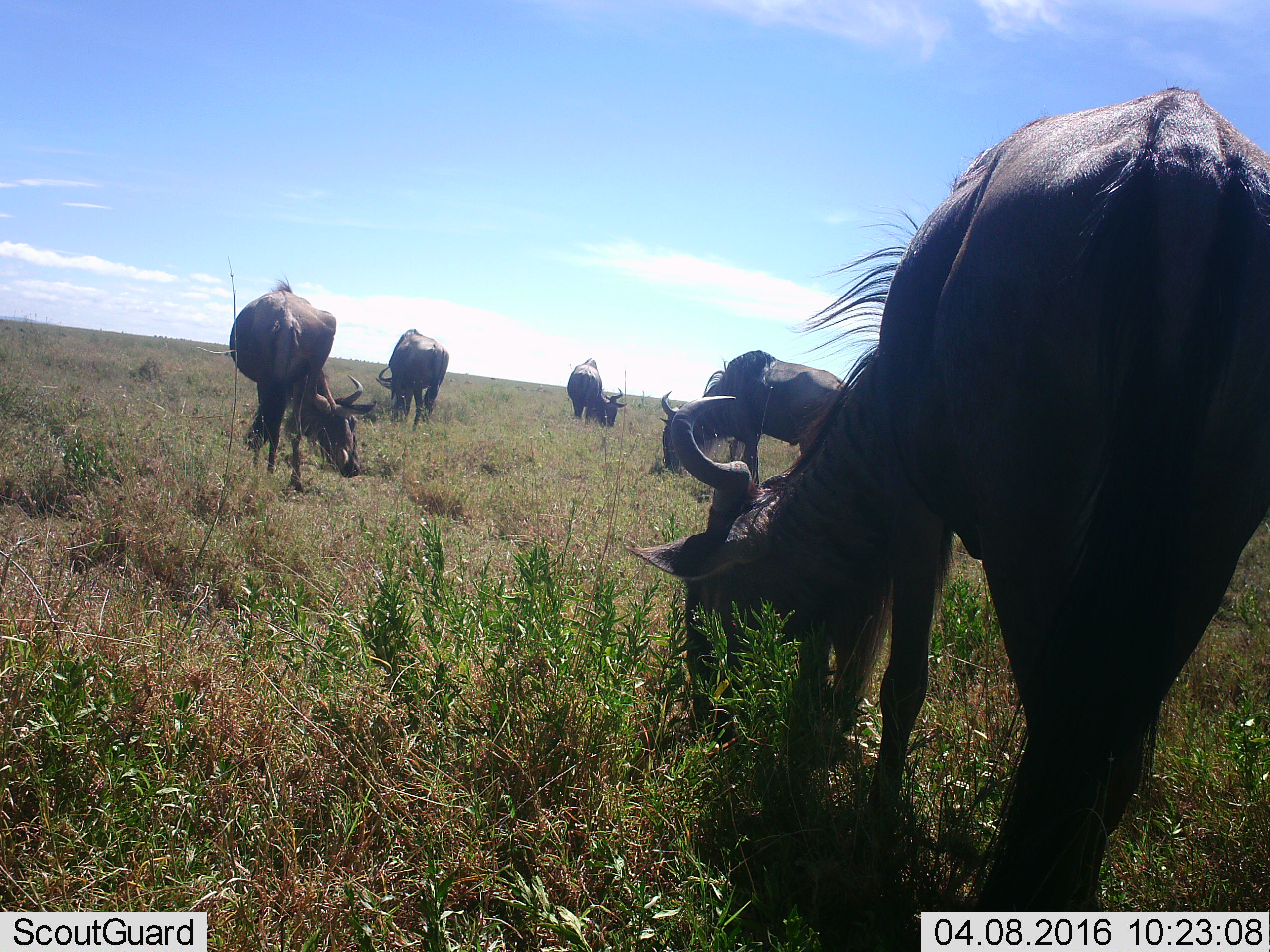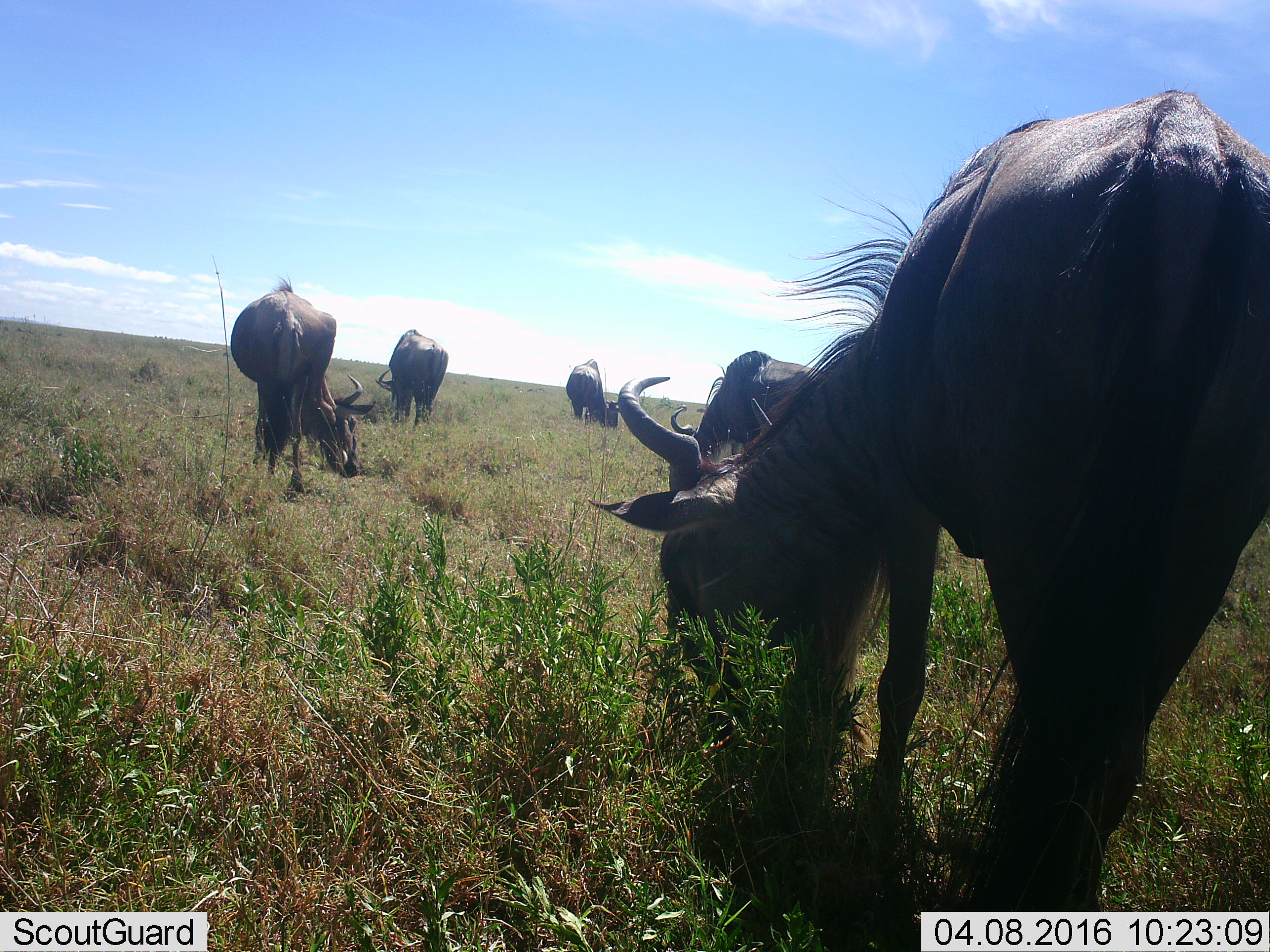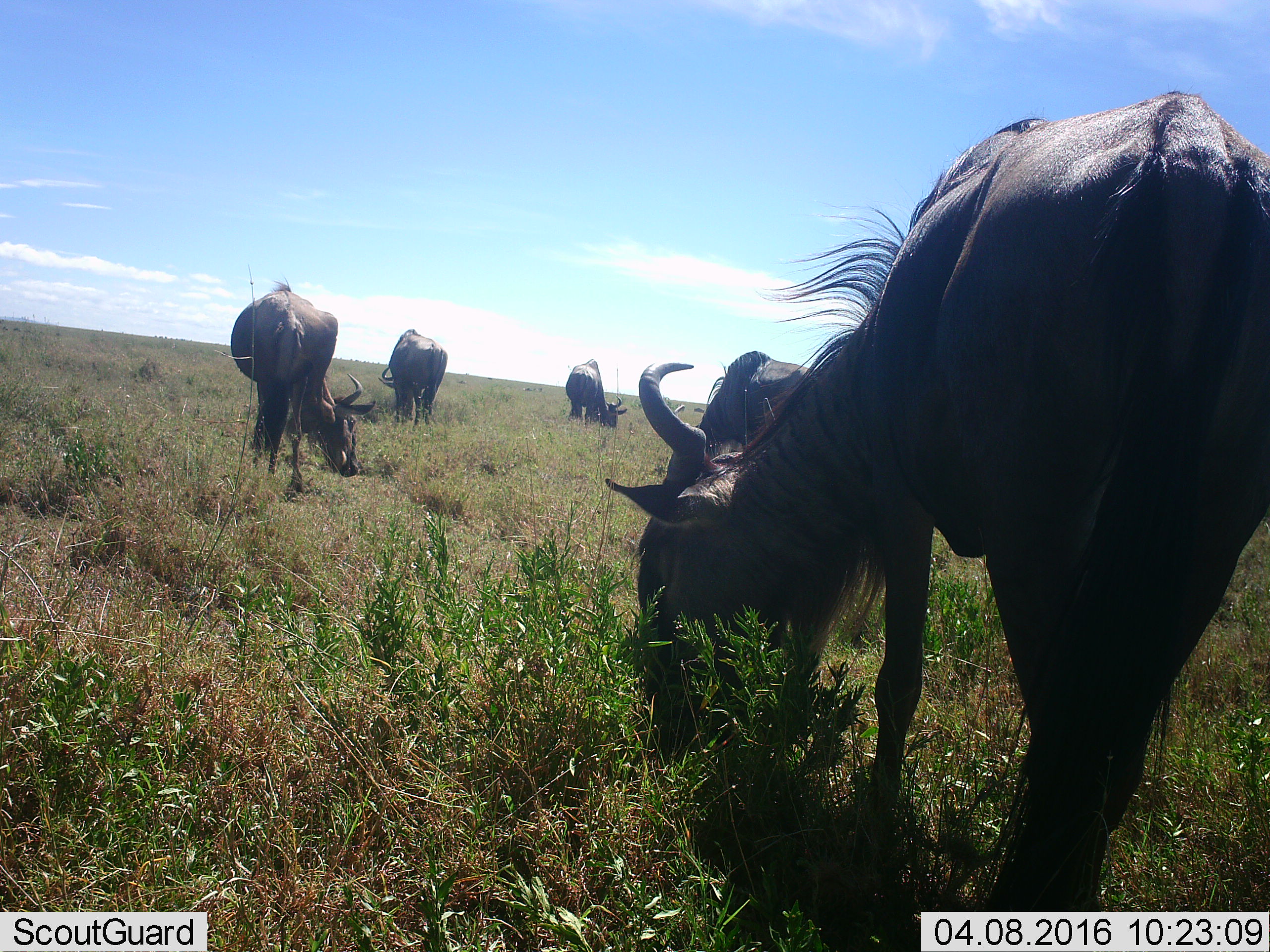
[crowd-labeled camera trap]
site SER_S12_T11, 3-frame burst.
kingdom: Animalia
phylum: Chordata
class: Mammalia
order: Artiodactyla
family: Bovidae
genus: Connochaetes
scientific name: Connochaetes taurinus taurinus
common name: blue wildebeest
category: wildebeestblue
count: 5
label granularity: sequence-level